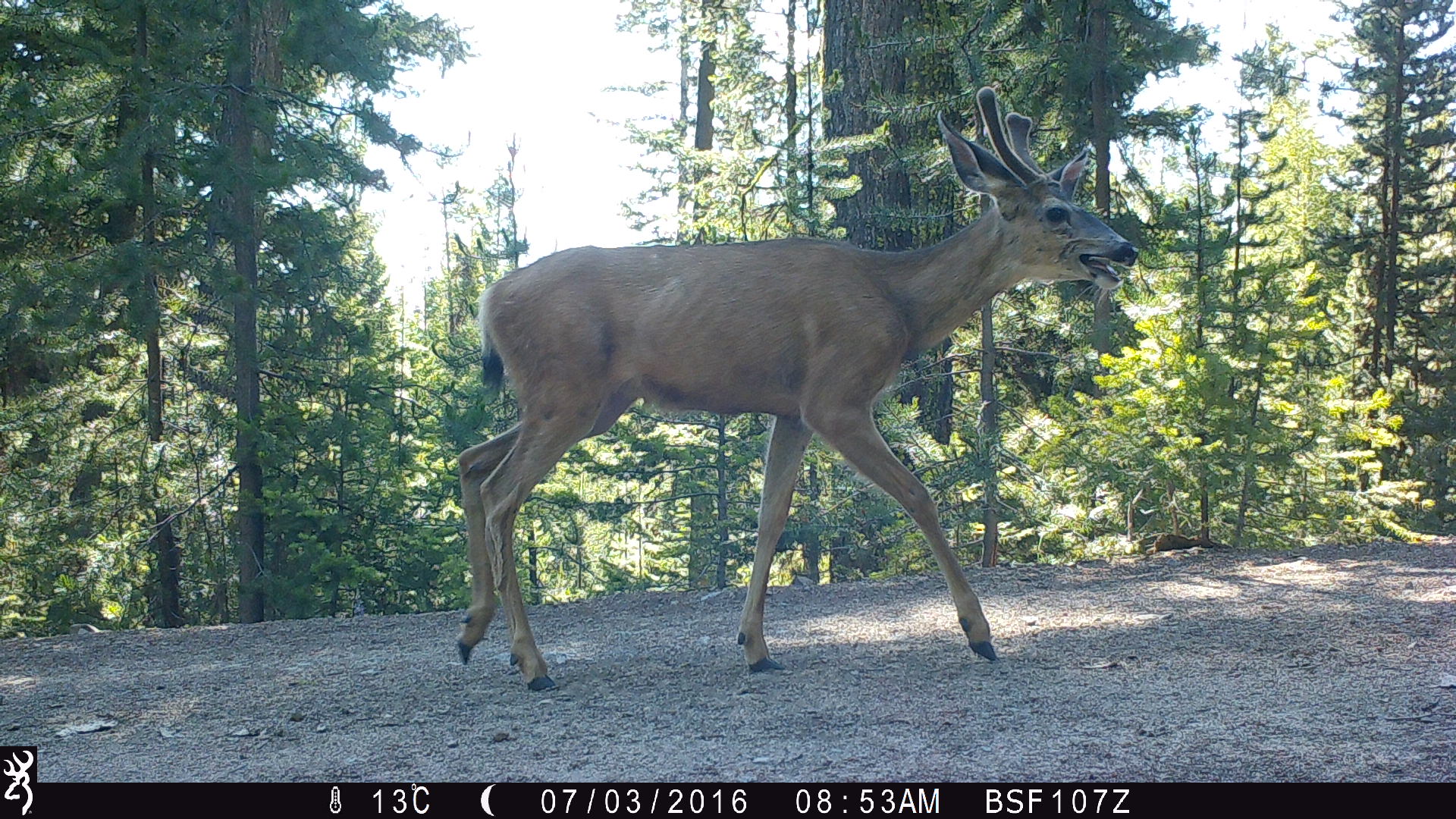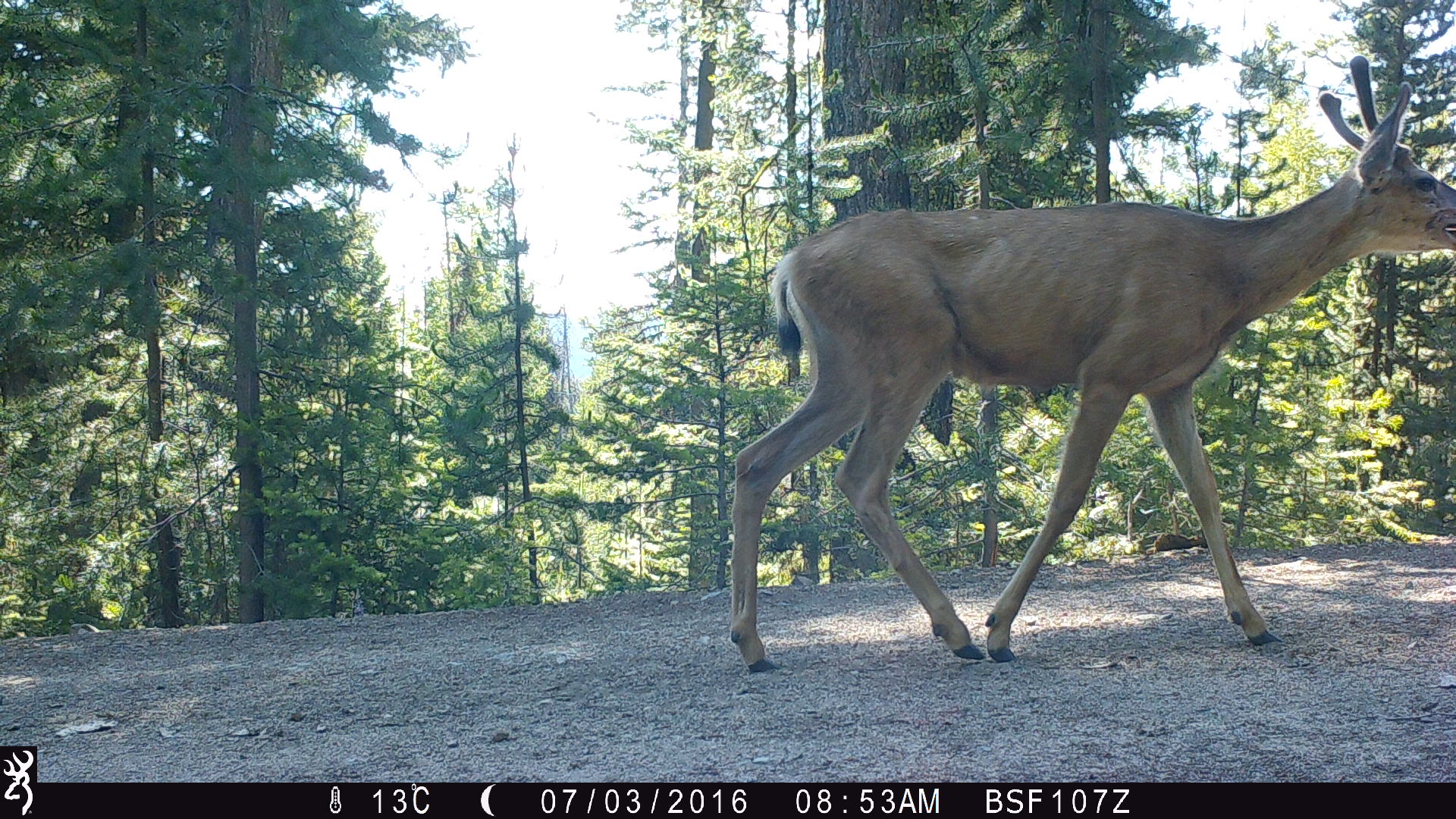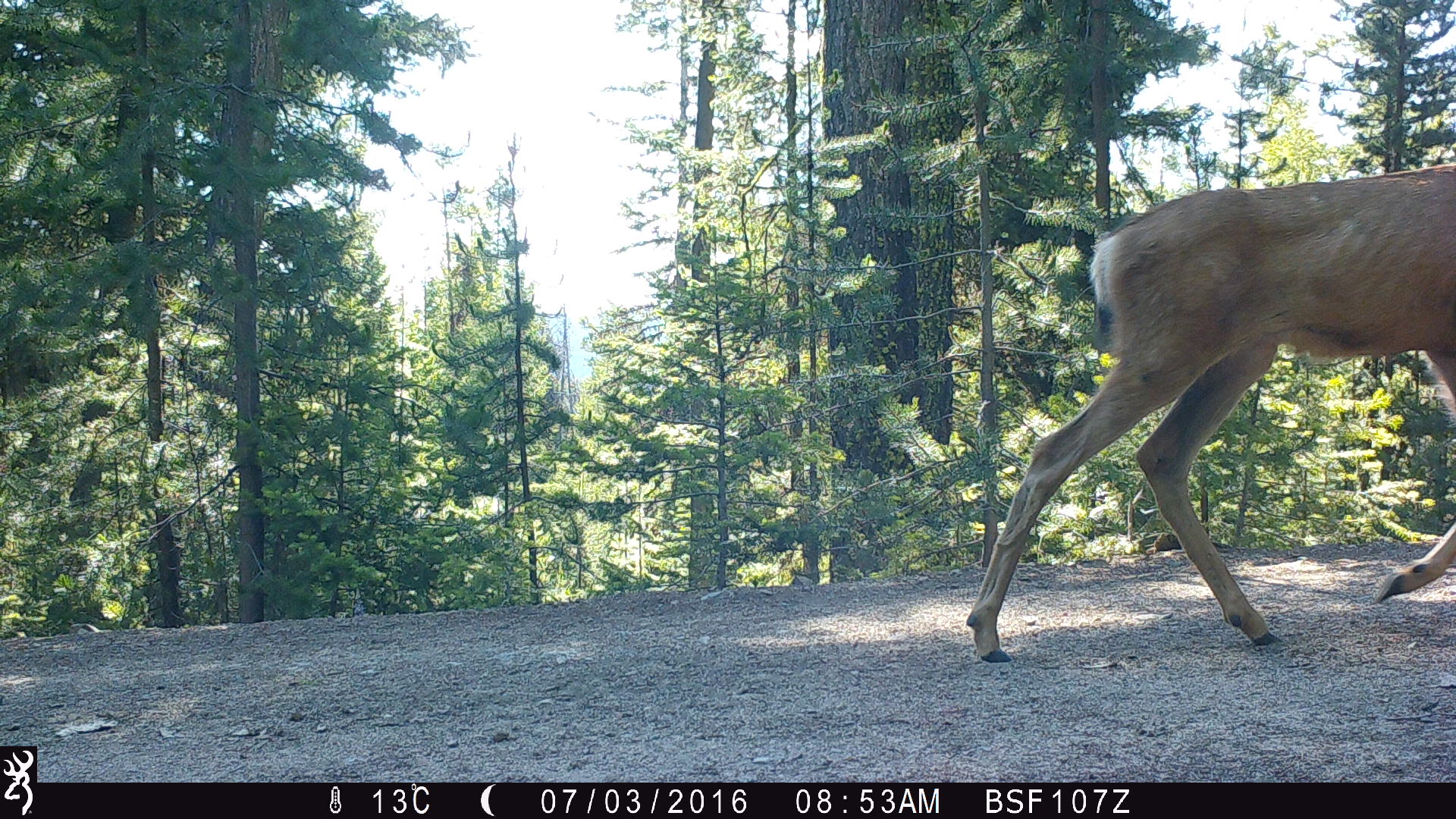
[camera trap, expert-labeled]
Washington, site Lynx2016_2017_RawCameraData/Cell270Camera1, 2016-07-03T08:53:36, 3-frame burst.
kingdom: Animalia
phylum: Chordata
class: Mammalia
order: Artiodactyla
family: Cervidae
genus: Odocoileus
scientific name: Odocoileus hemionus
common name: mule deer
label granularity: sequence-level